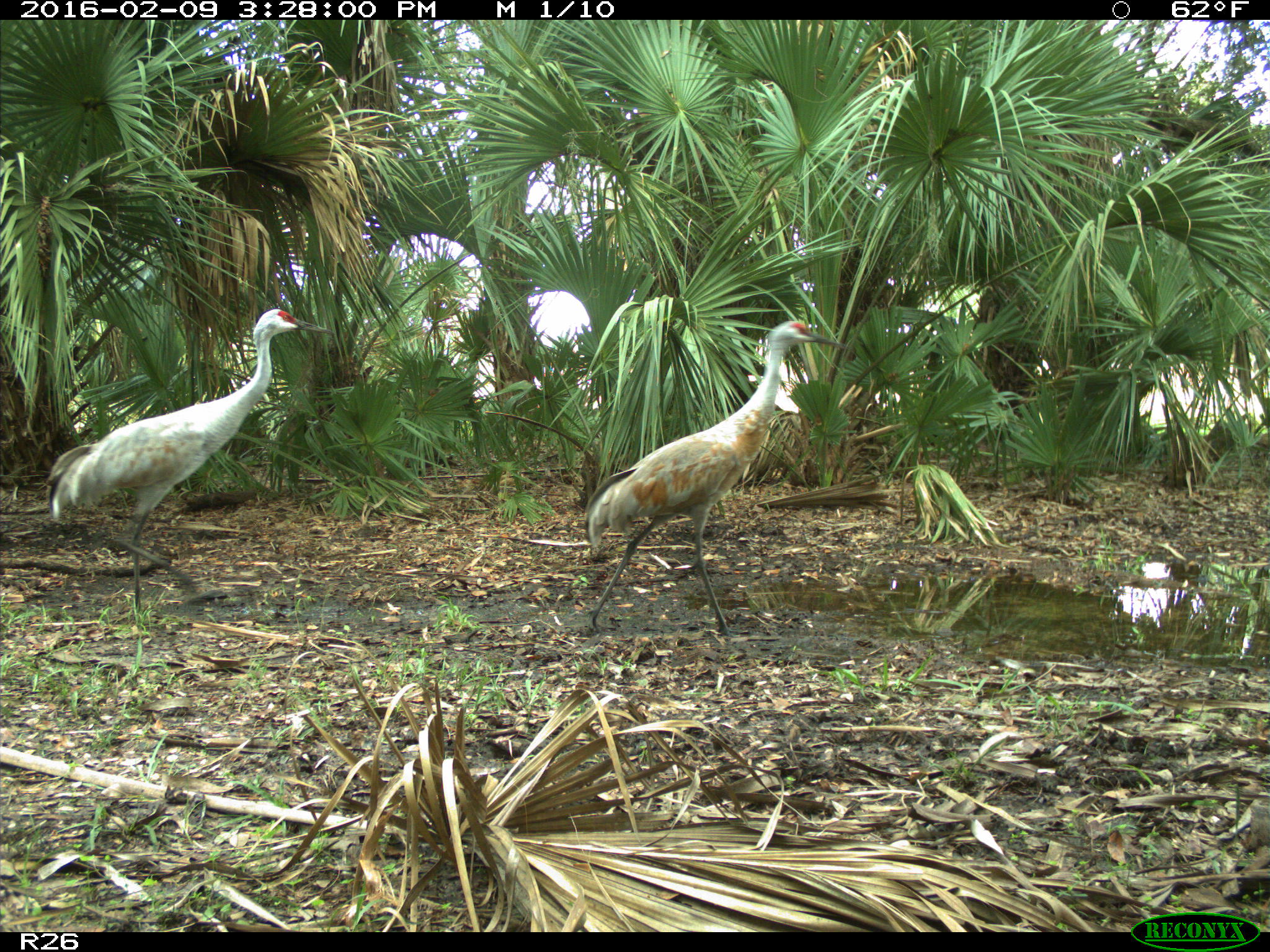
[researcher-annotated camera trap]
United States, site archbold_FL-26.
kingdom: Animalia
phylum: Chordata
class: Aves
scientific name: Aves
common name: birds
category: unidentified bird